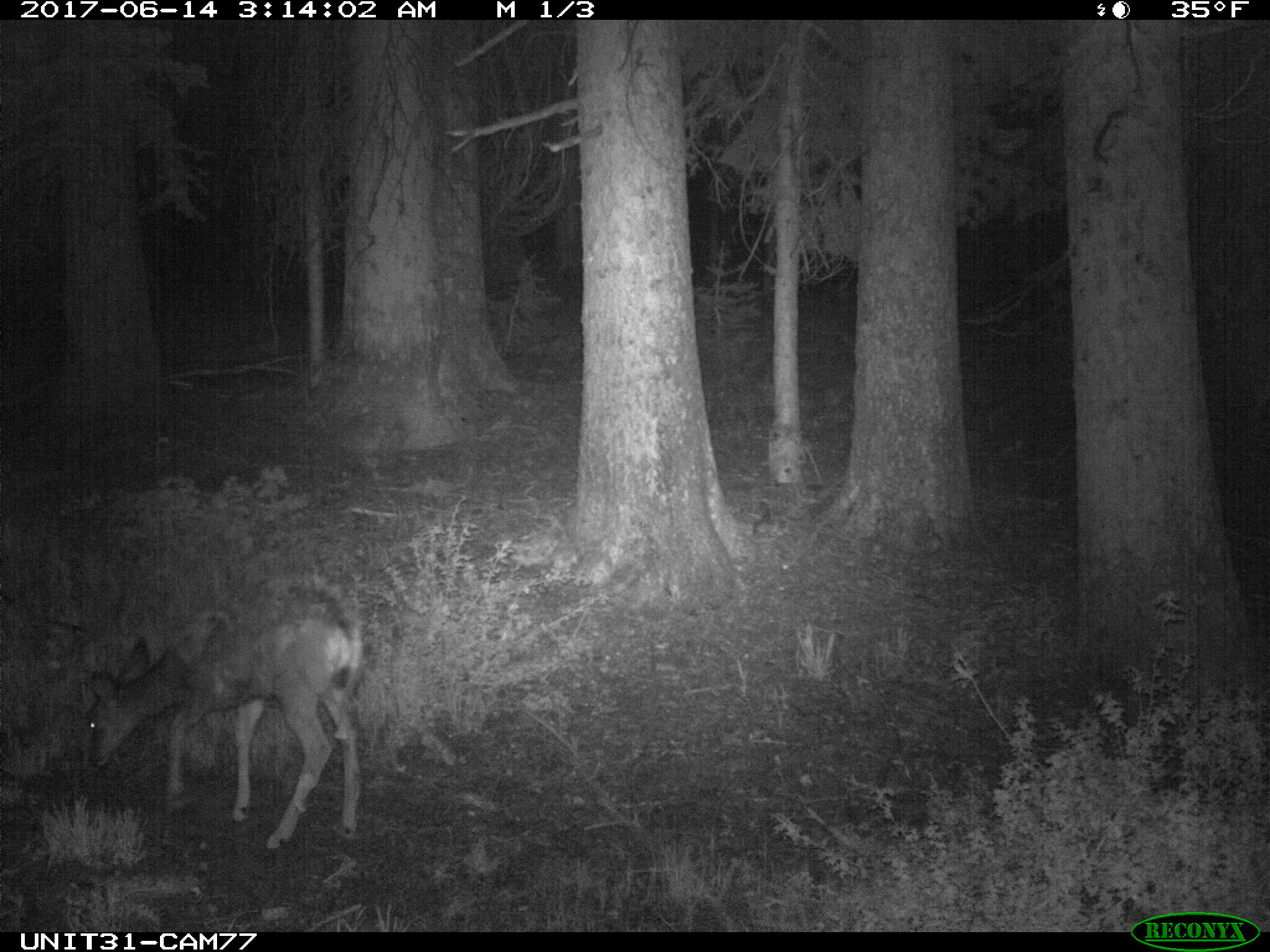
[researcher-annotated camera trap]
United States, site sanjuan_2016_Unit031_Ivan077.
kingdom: Animalia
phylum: Chordata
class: Mammalia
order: Artiodactyla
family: Cervidae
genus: Odocoileus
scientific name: Odocoileus hemionus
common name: mule deer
Odocoileus hemionus (mule deer).